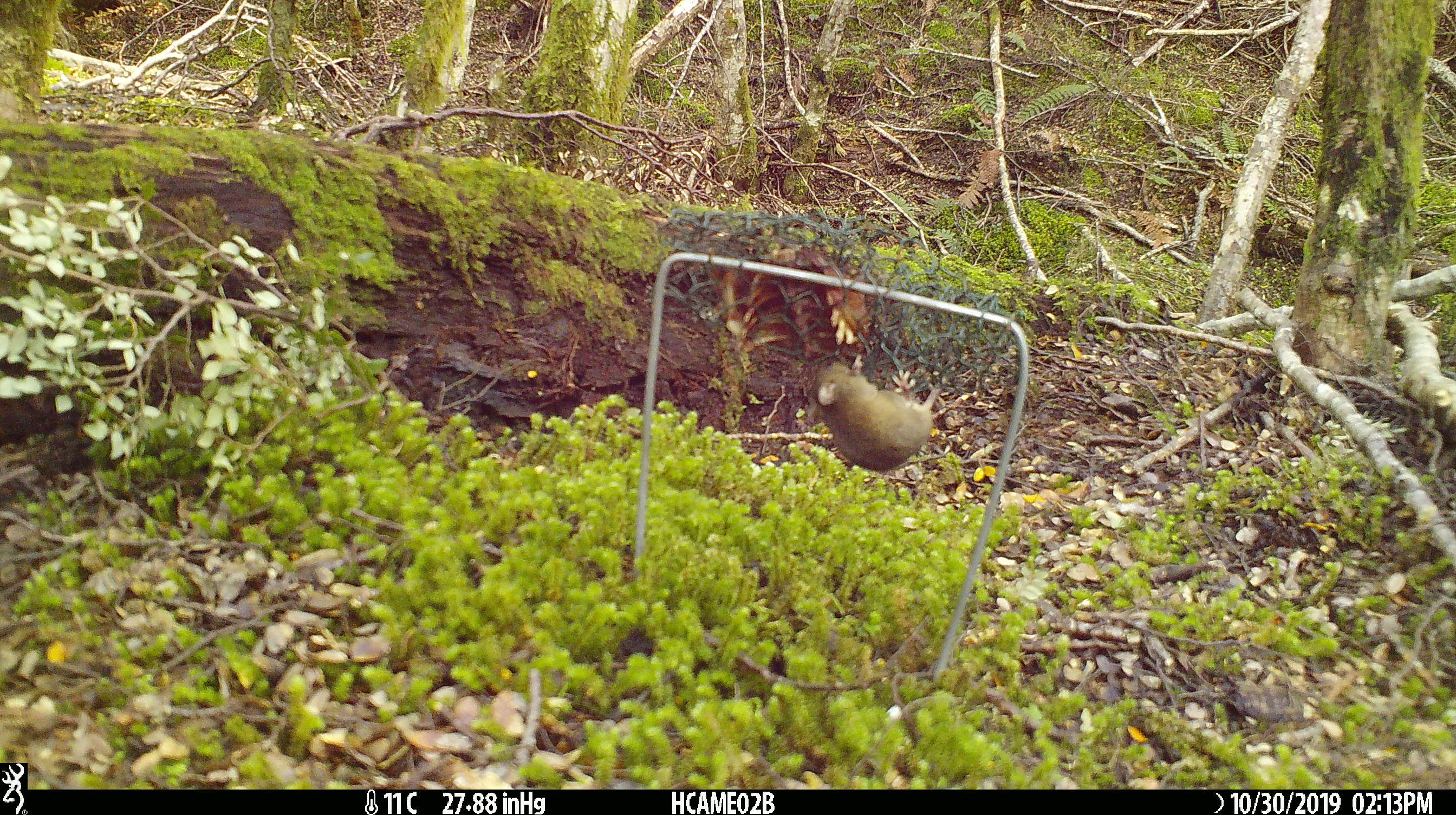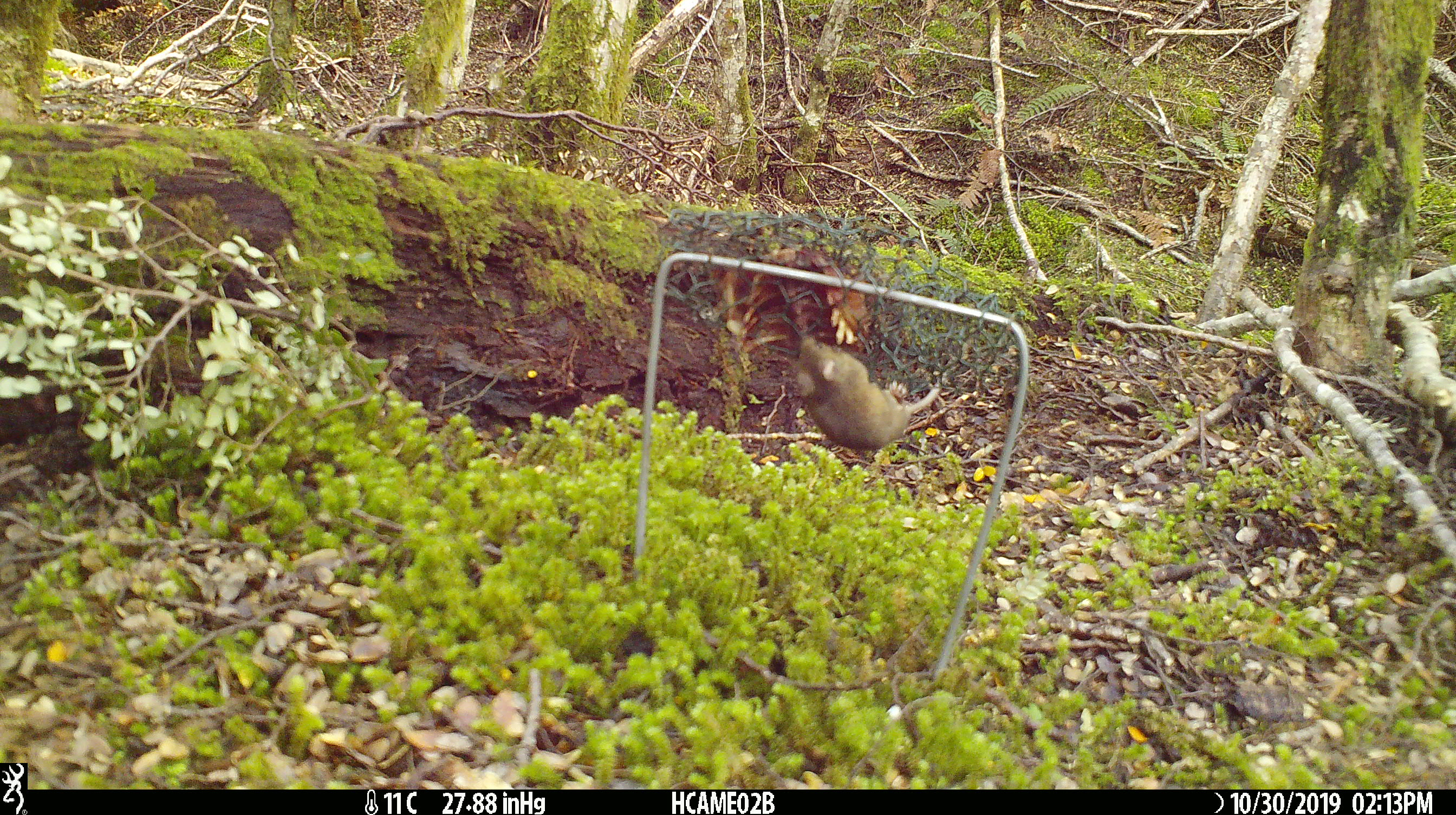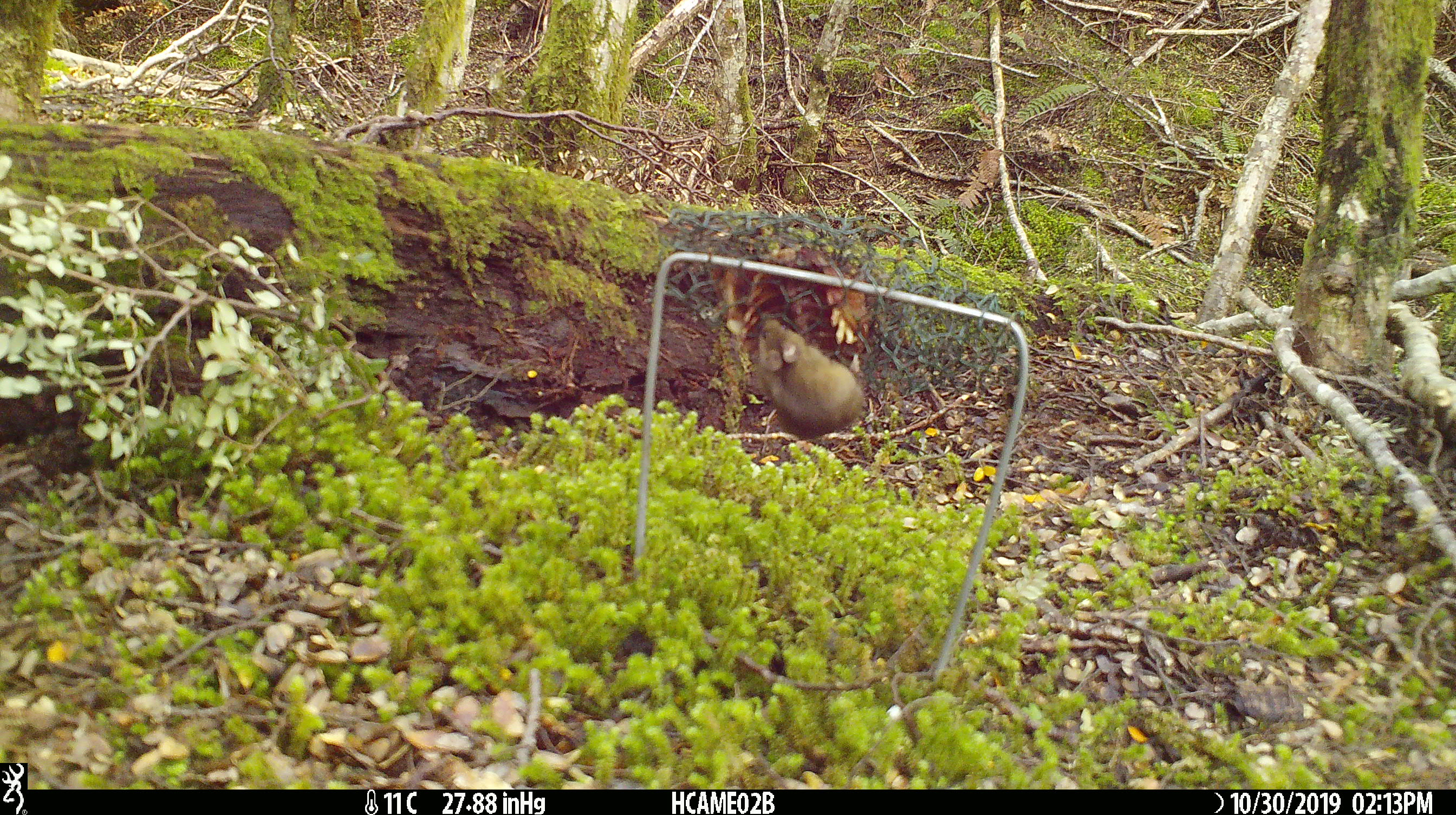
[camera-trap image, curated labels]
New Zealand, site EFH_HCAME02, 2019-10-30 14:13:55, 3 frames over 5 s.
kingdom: Animalia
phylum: Chordata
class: Mammalia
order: Rodentia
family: Muridae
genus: Mus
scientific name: Mus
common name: mouse